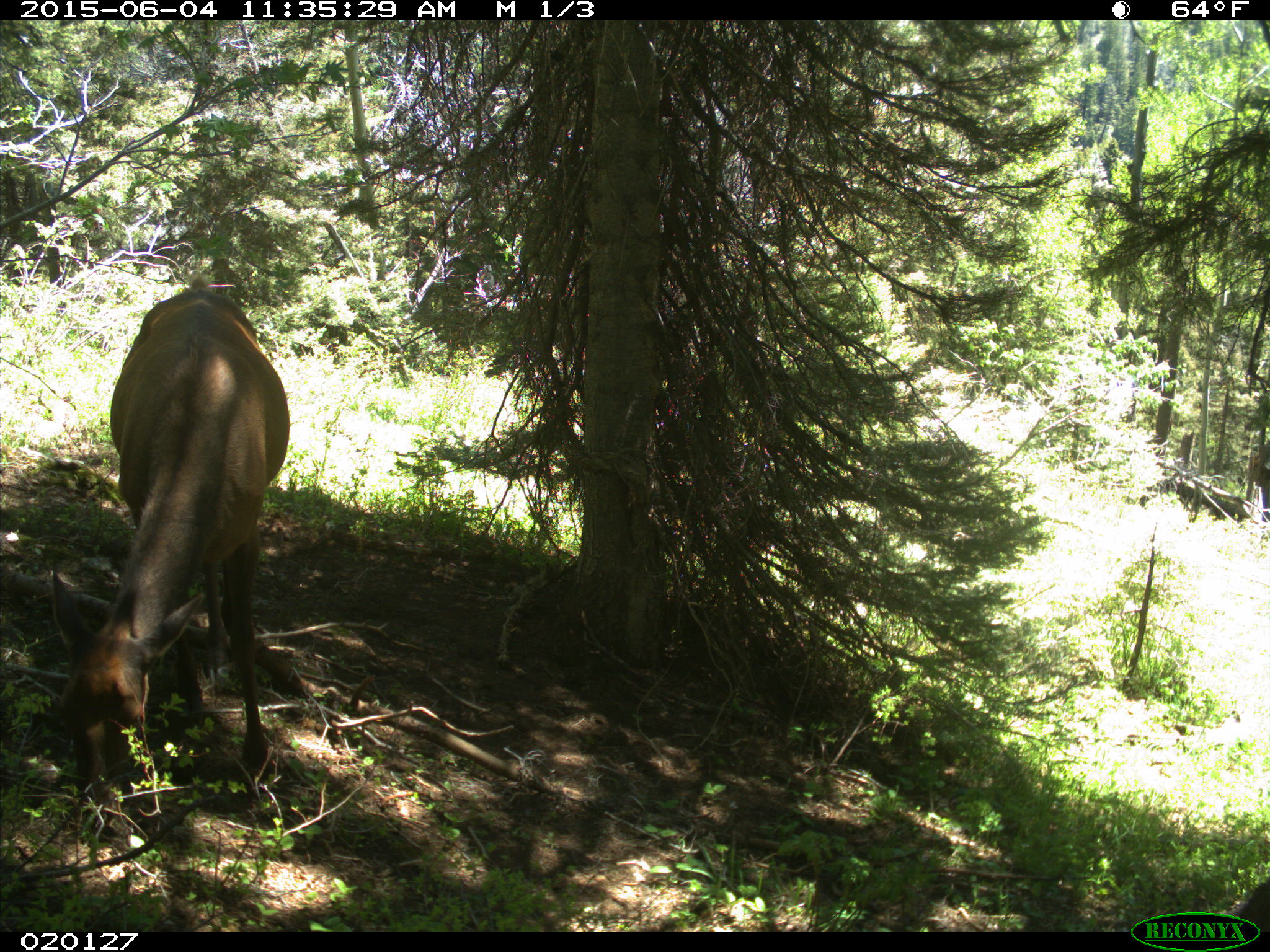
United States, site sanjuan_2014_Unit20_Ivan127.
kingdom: Animalia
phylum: Chordata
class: Mammalia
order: Artiodactyla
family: Cervidae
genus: Cervus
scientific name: Cervus elaphus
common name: red deer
Cervus elaphus (red deer).